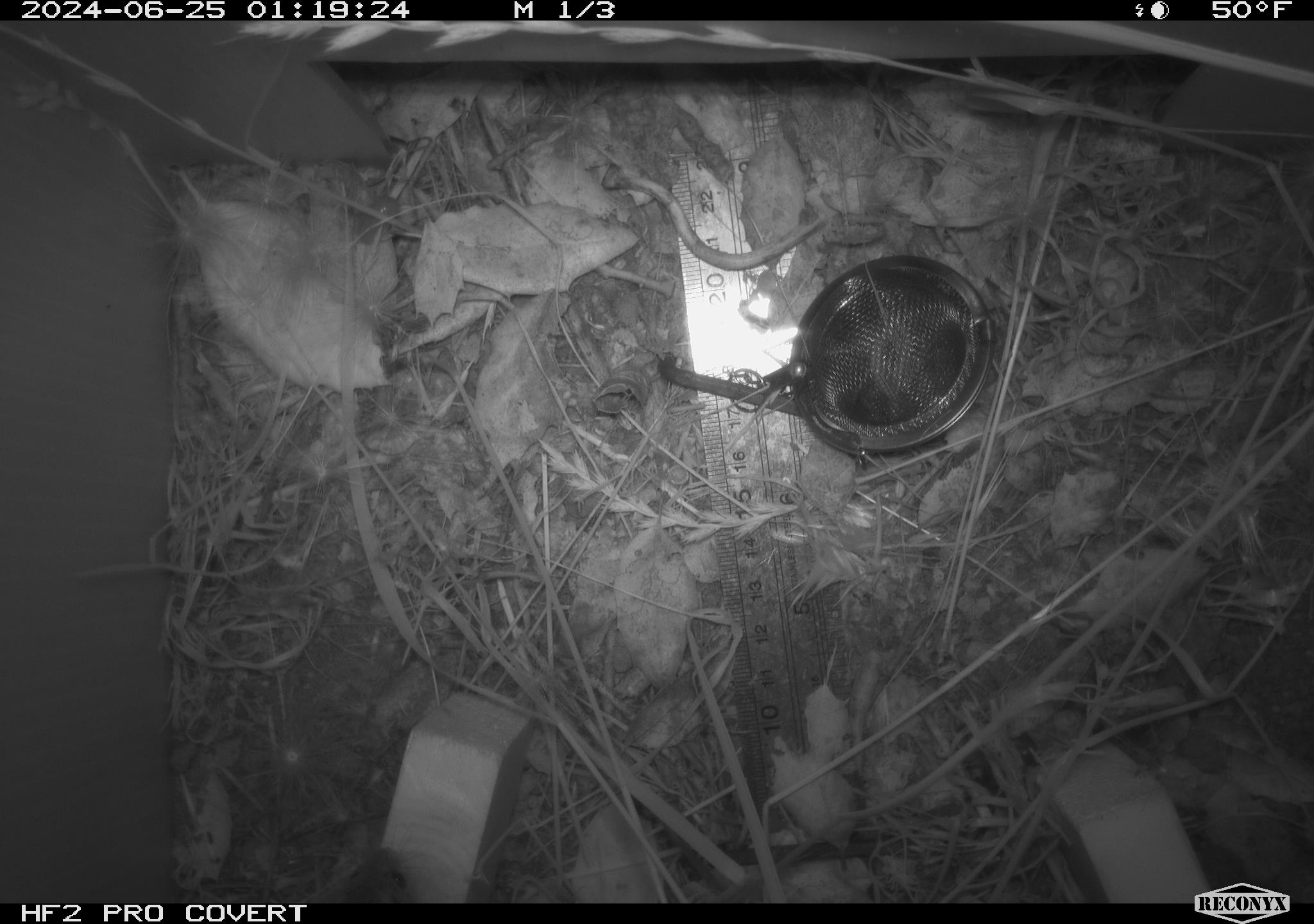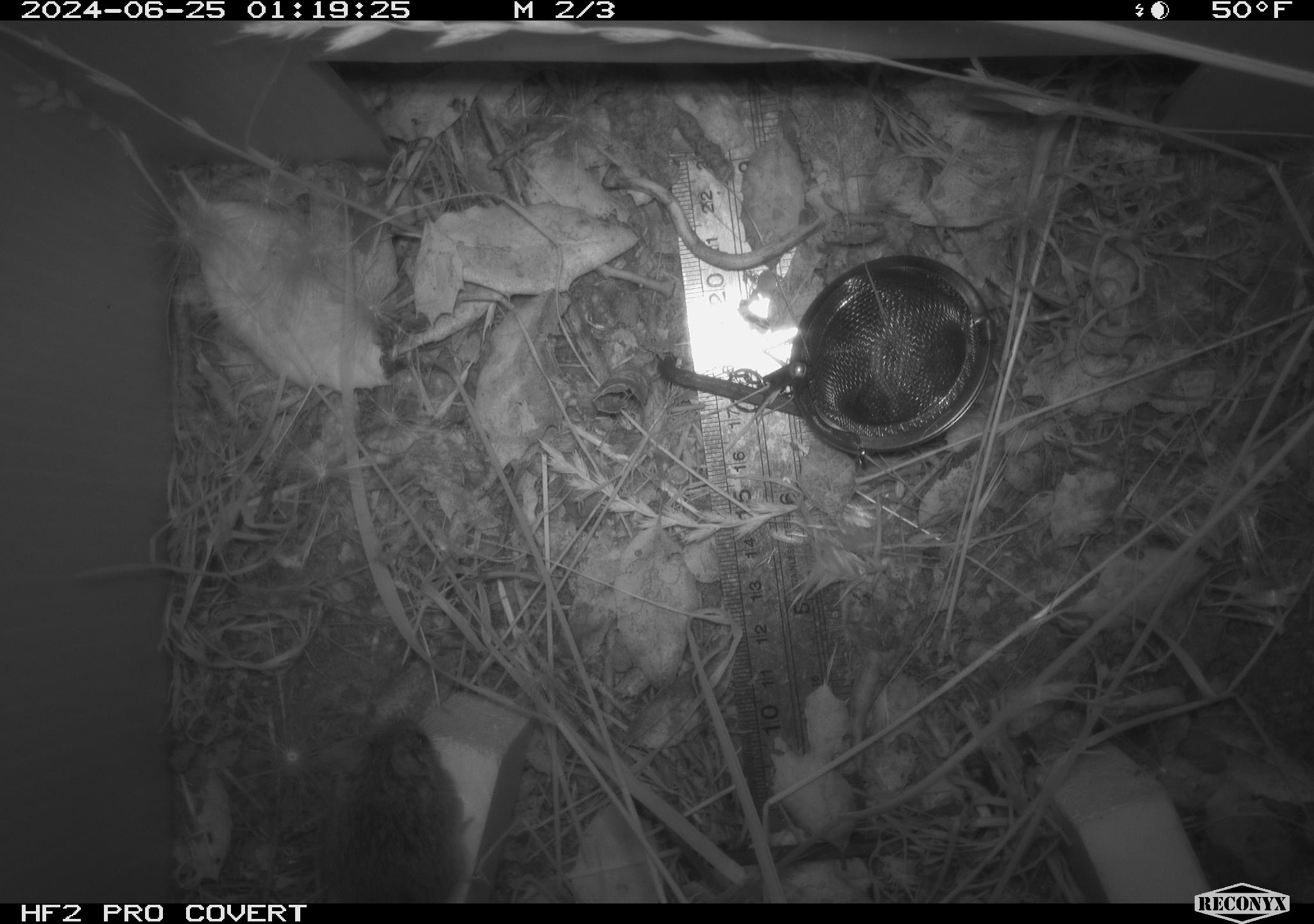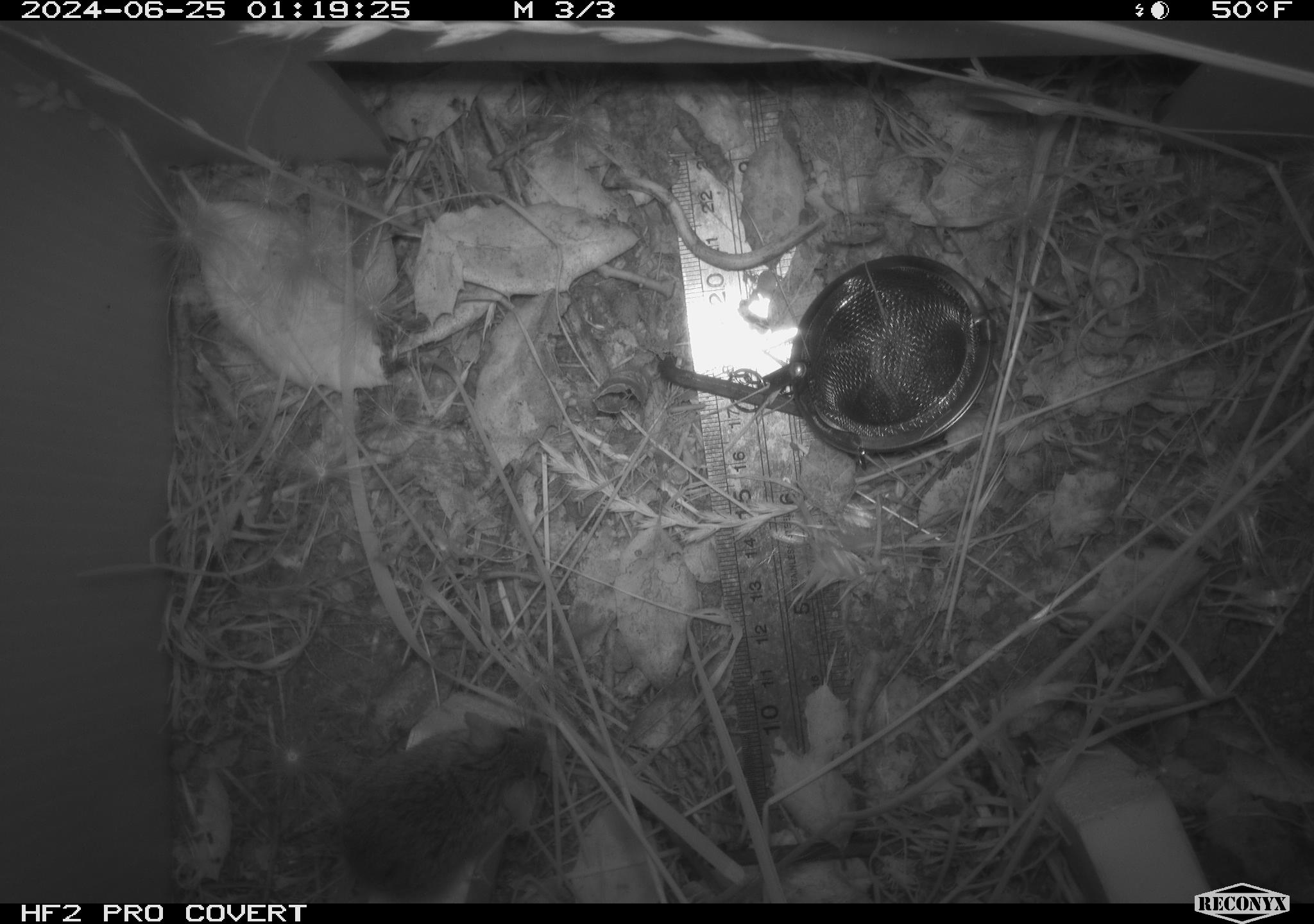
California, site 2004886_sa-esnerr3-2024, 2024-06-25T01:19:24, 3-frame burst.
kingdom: Animalia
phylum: Chordata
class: Mammalia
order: Rodentia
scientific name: Rodentia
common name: rodent